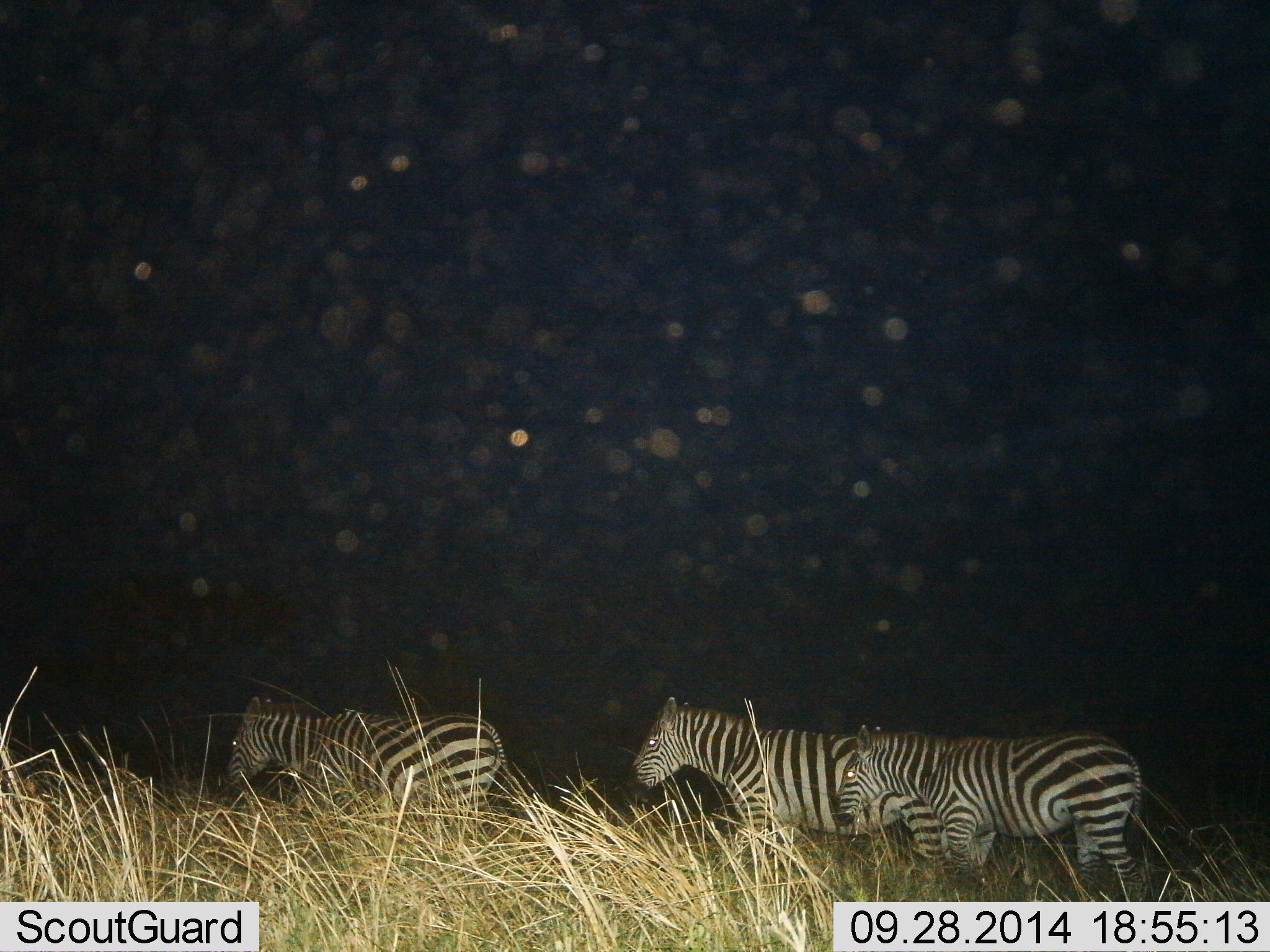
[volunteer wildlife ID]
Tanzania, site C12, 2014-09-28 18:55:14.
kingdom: Animalia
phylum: Chordata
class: Mammalia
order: Perissodactyla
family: Equidae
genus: Equus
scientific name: Equus quagga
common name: plains zebra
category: zebra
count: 3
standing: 30%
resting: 0%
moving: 70%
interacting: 0%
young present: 0%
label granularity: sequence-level